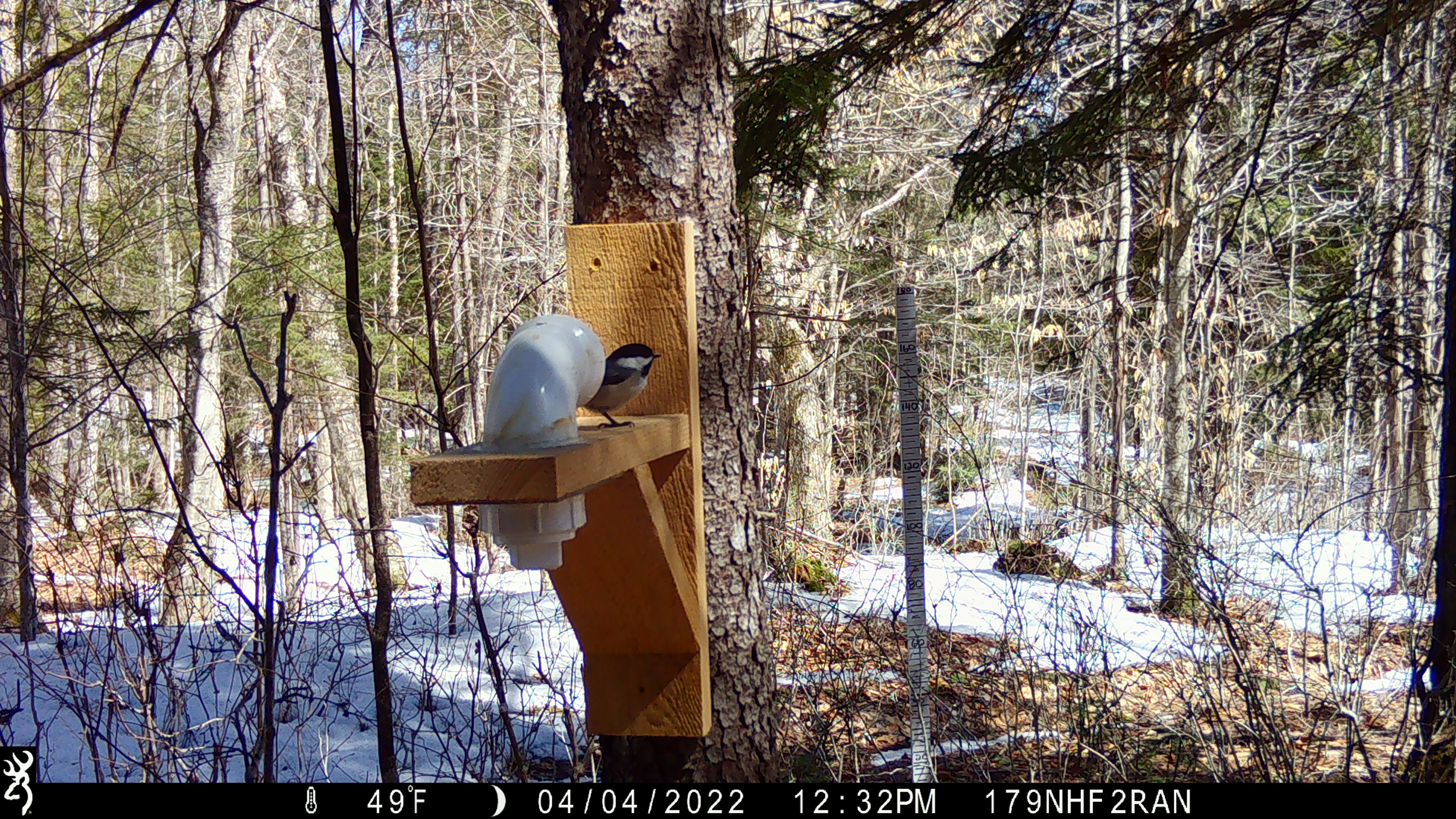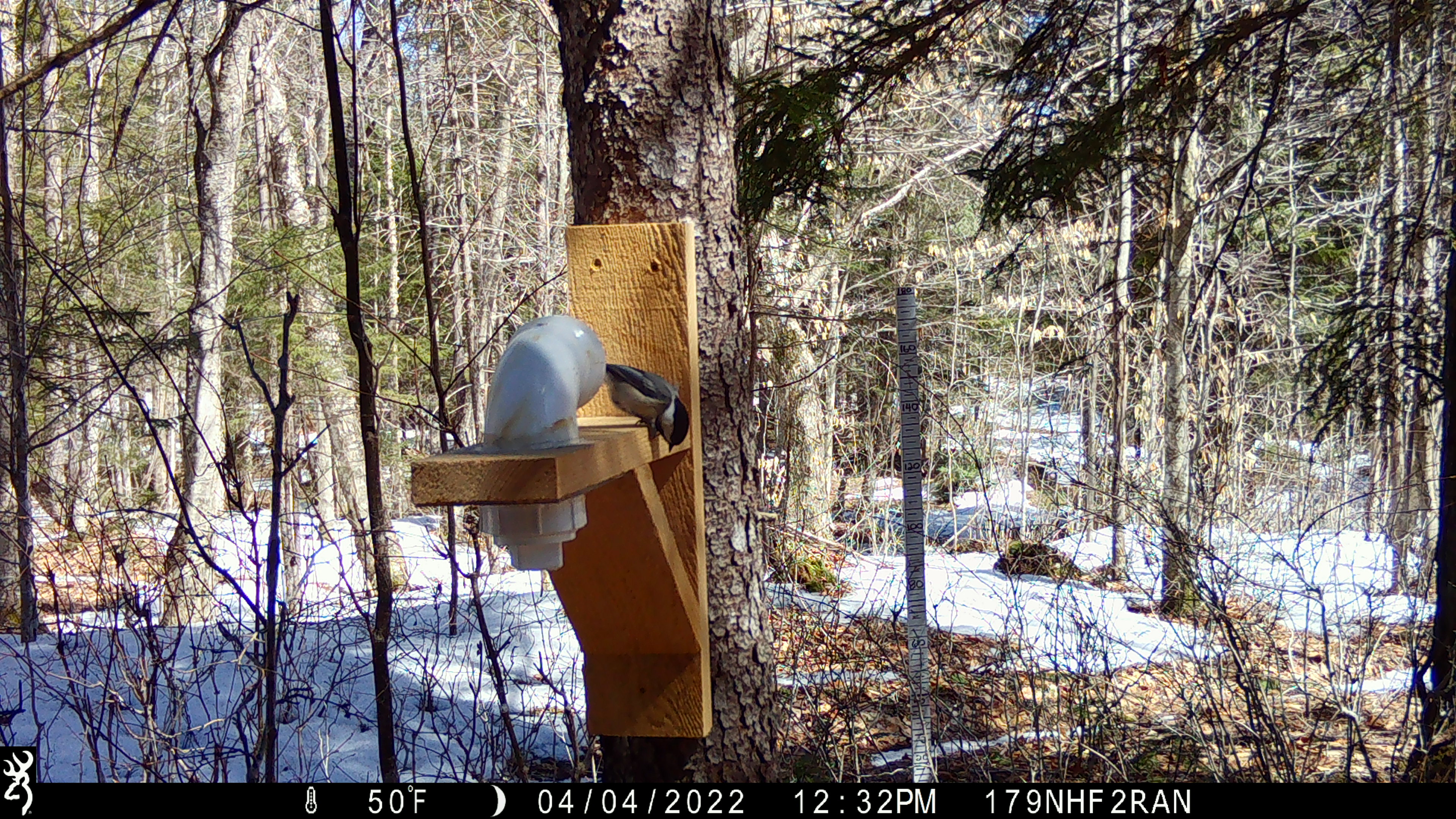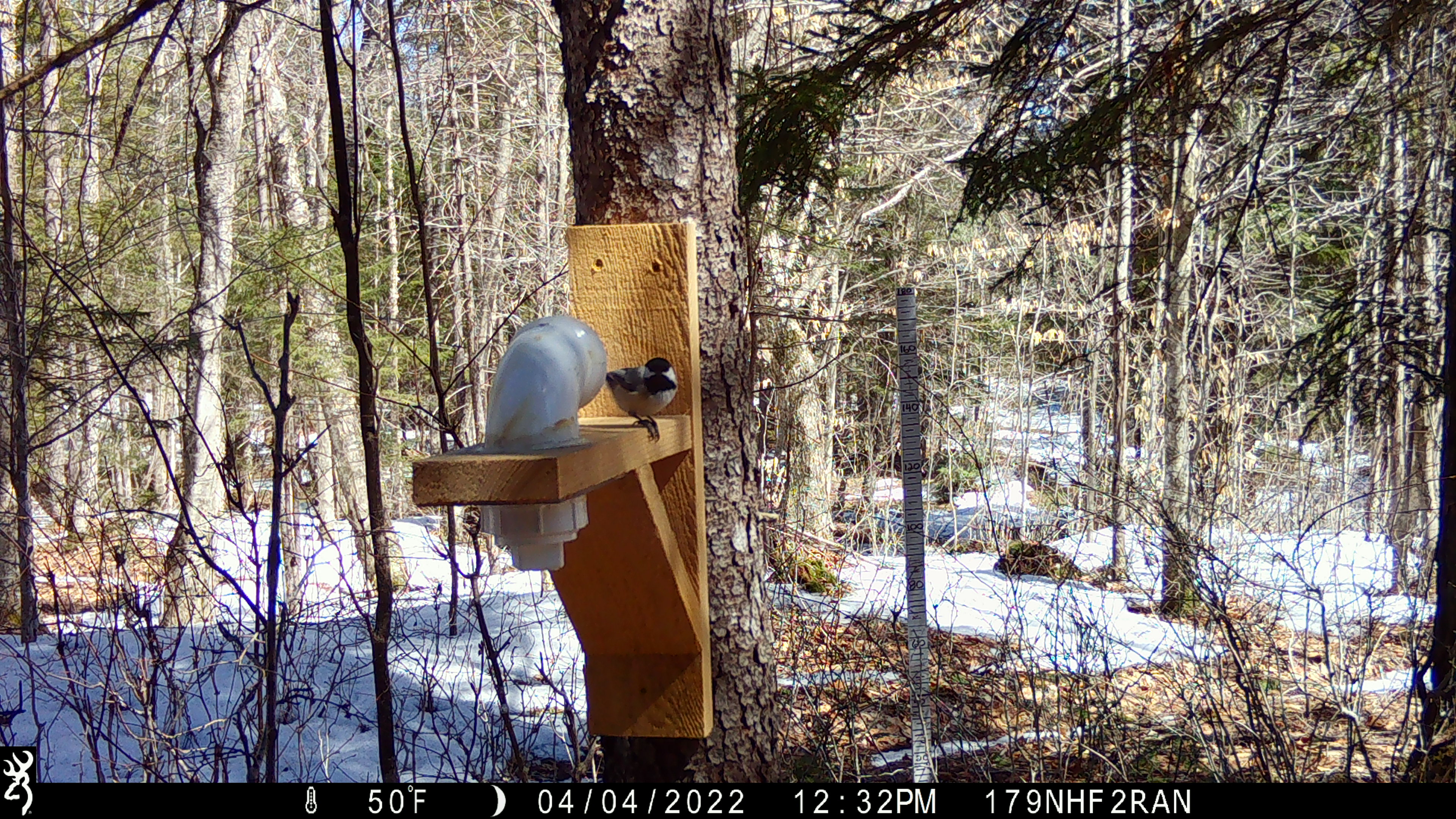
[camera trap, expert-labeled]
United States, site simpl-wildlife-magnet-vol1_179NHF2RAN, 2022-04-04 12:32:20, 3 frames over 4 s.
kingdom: Animalia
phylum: Chordata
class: Aves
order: Passeriformes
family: Paridae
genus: Poecile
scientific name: Poecile atricapillus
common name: black-capped chickadee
Black-capped chickadee (Poecile atricapillus).